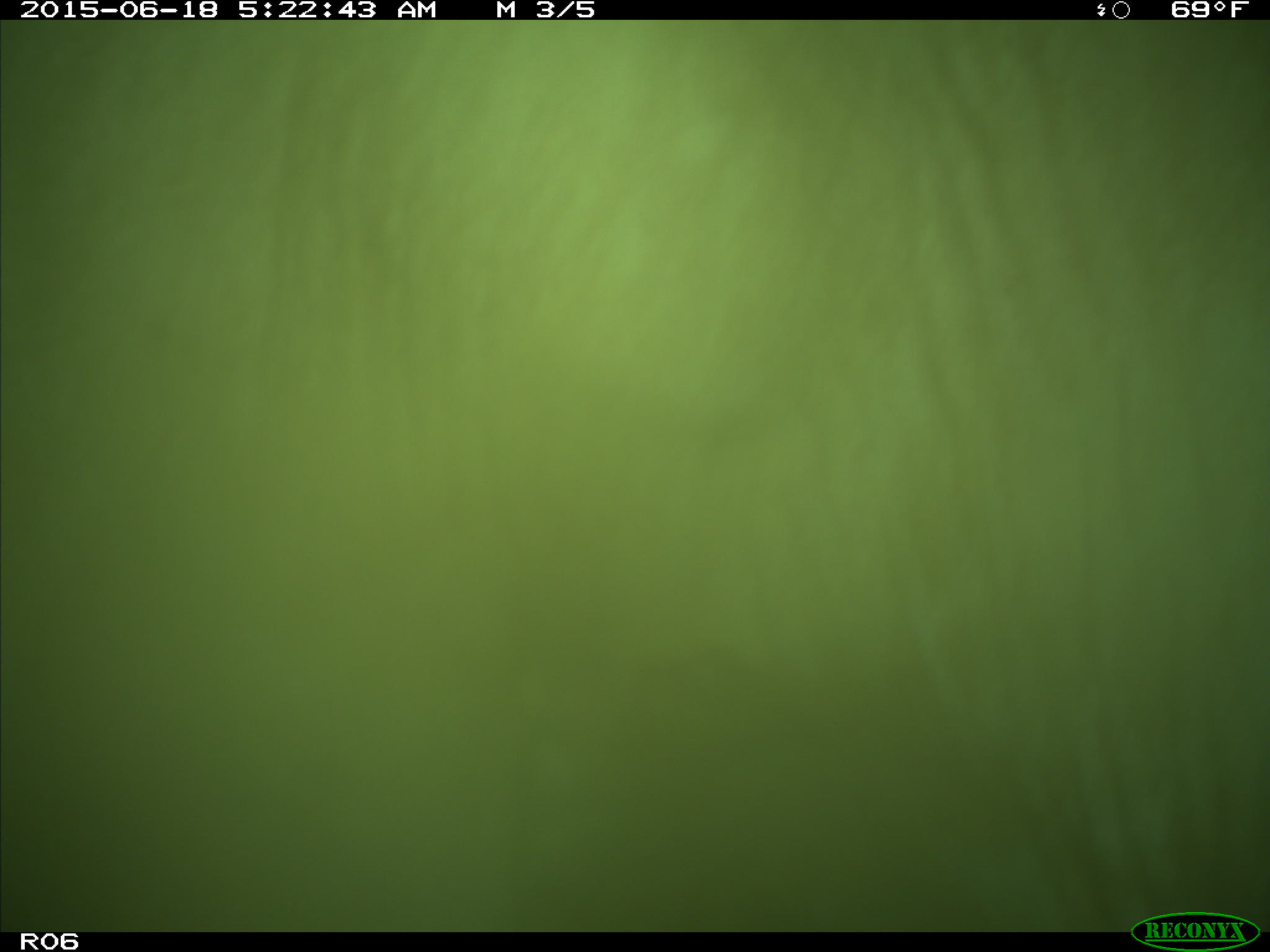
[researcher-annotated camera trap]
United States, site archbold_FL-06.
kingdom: Animalia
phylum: Chordata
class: Mammalia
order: Artiodactyla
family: Bovidae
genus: Bos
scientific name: Bos taurus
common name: domestic cow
Bos taurus (domestic cow).